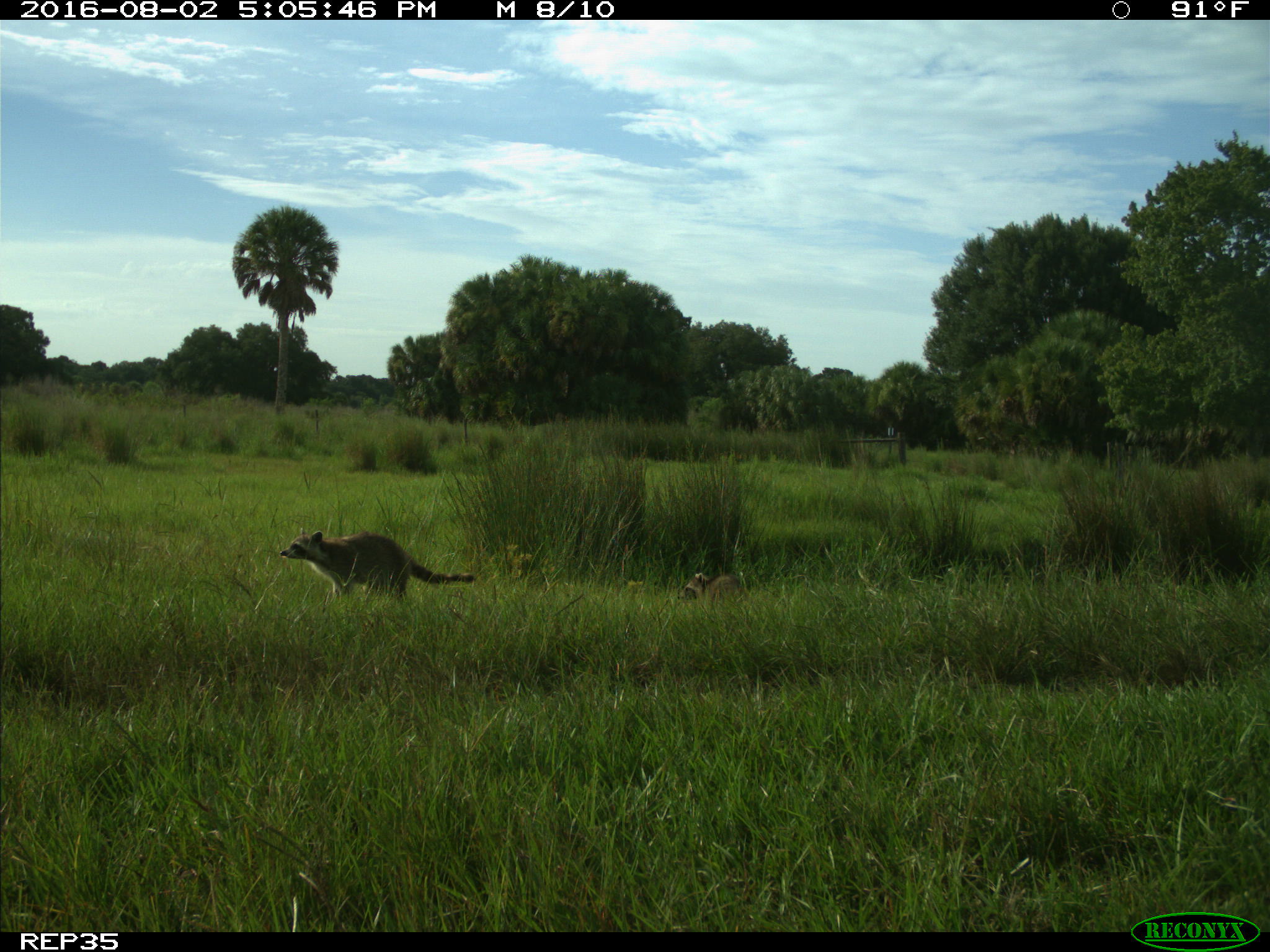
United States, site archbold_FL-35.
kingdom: Animalia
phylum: Chordata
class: Mammalia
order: Carnivora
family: Procyonidae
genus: Procyon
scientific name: Procyon lotor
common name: common raccoon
Procyon lotor (common raccoon).